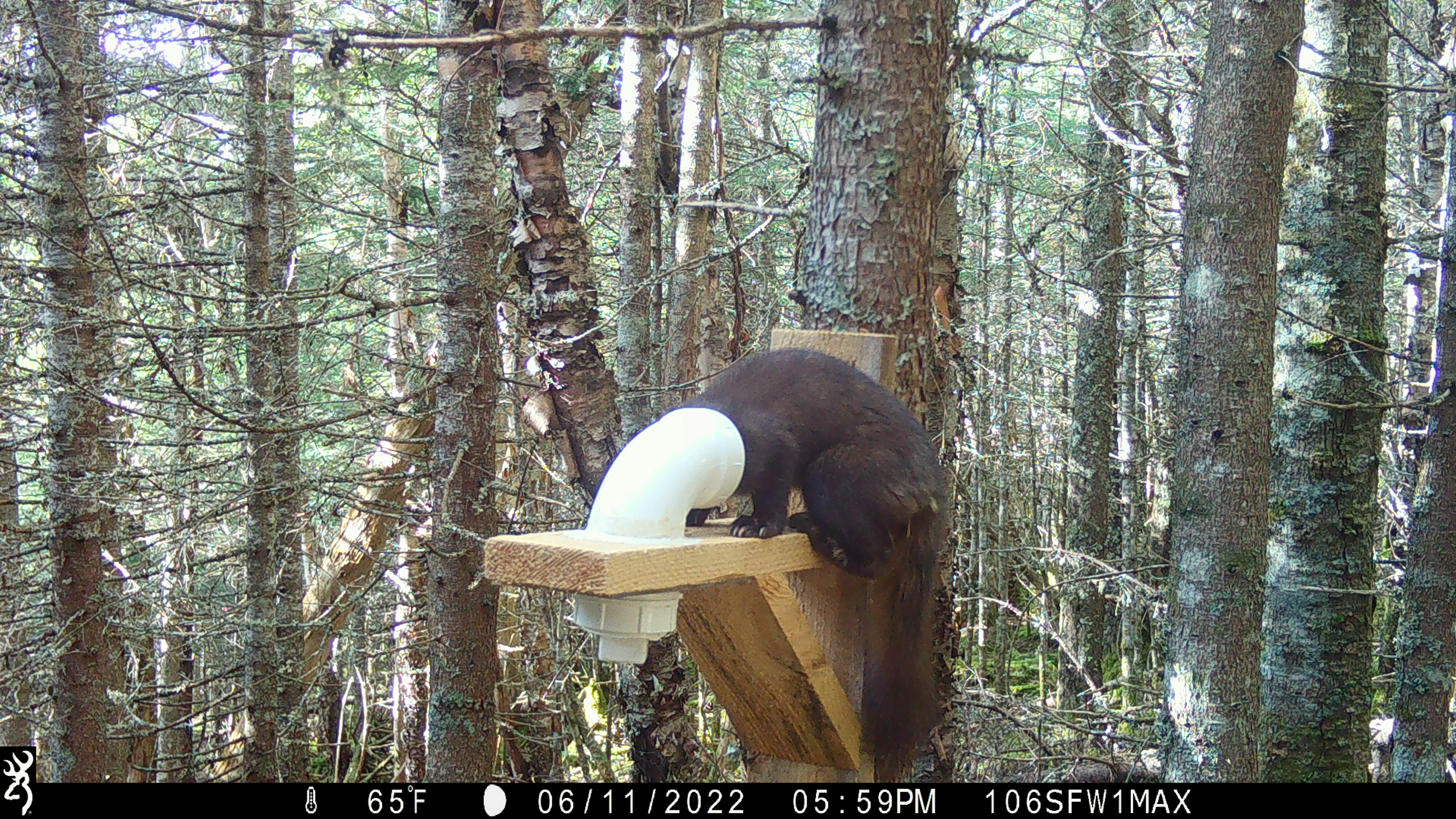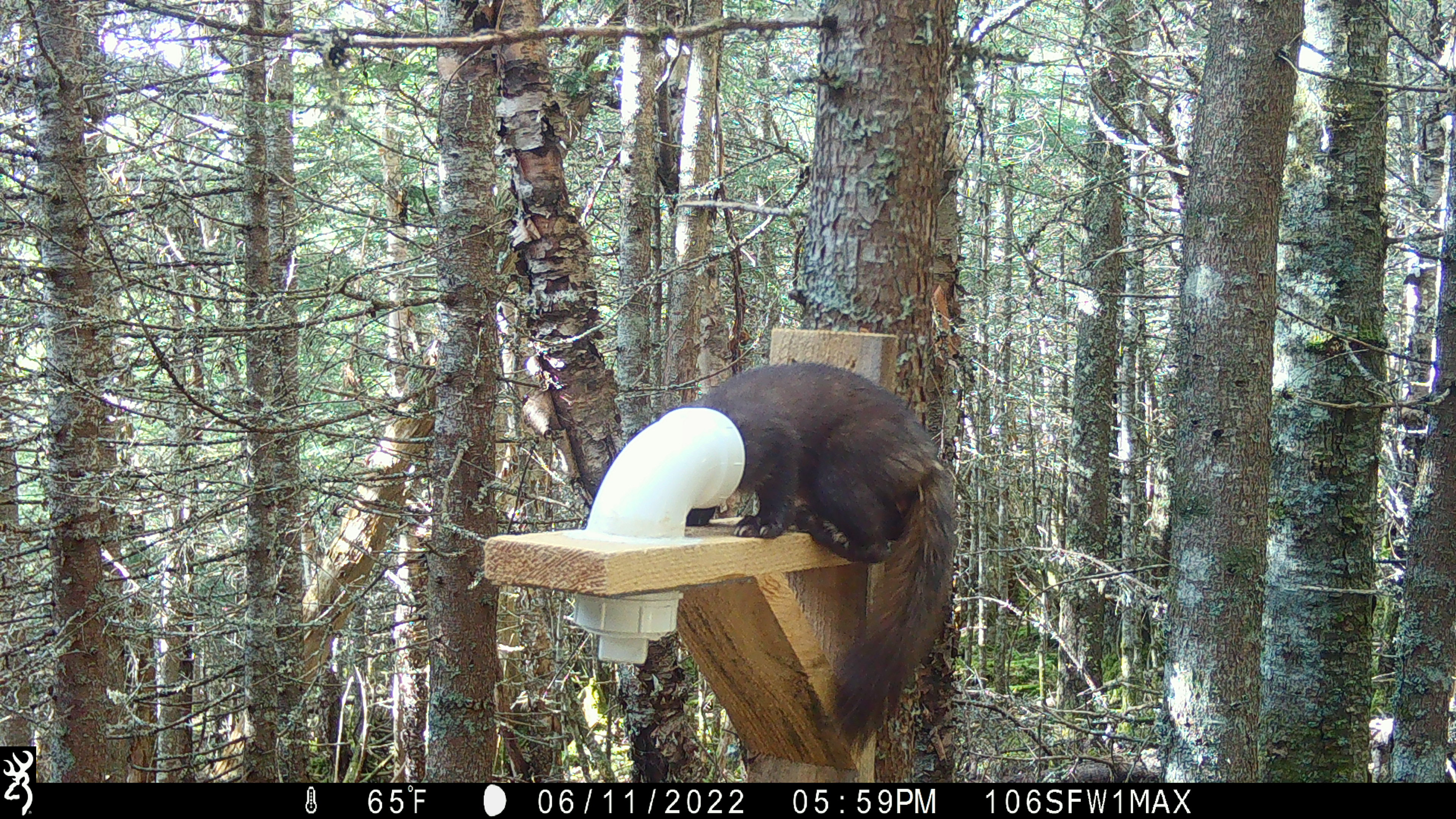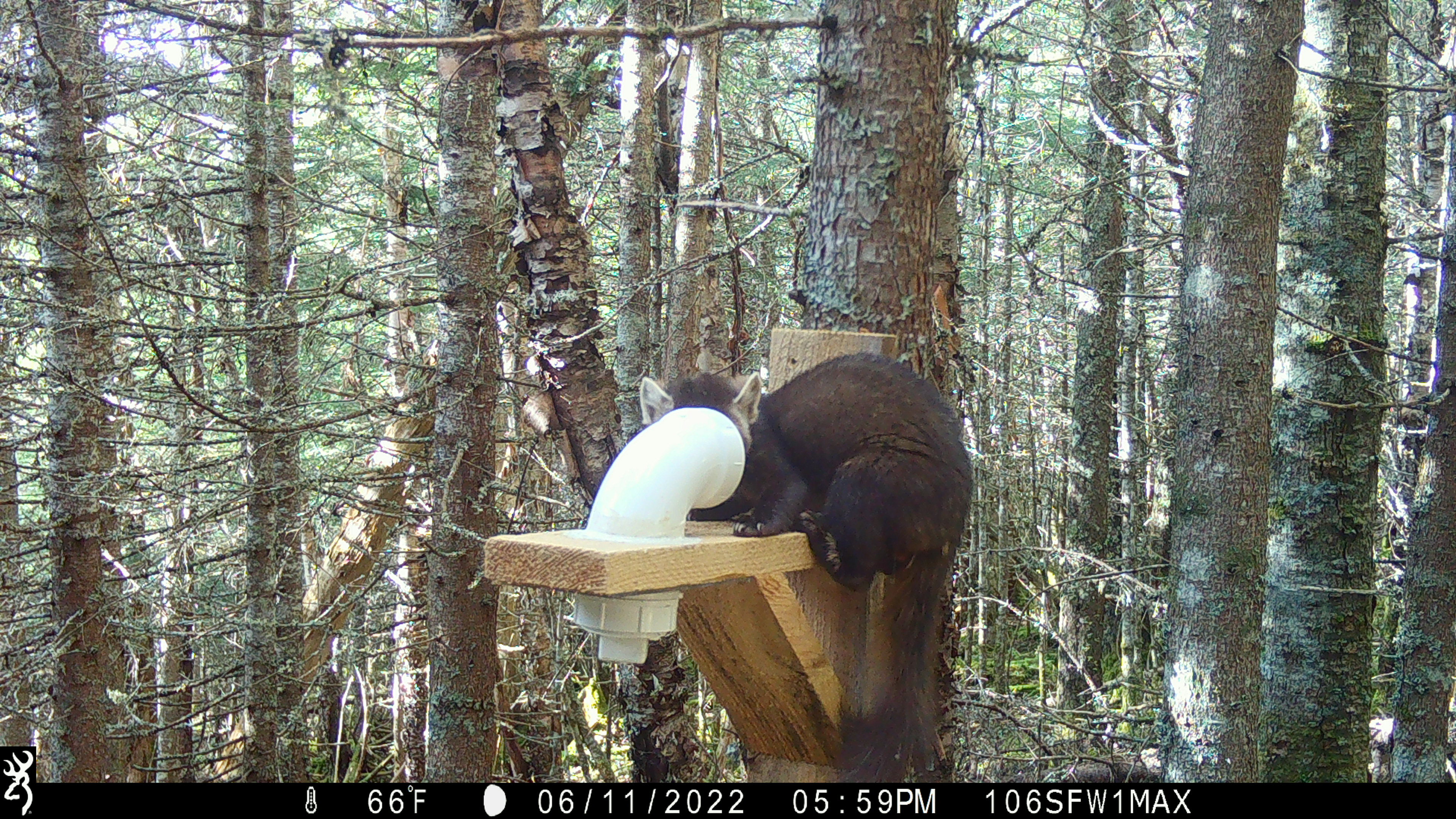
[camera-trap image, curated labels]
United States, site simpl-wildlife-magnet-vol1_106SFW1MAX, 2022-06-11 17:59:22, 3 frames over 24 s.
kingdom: Animalia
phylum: Chordata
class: Mammalia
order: Carnivora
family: Mustelidae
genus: Martes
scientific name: Martes americana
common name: american marten